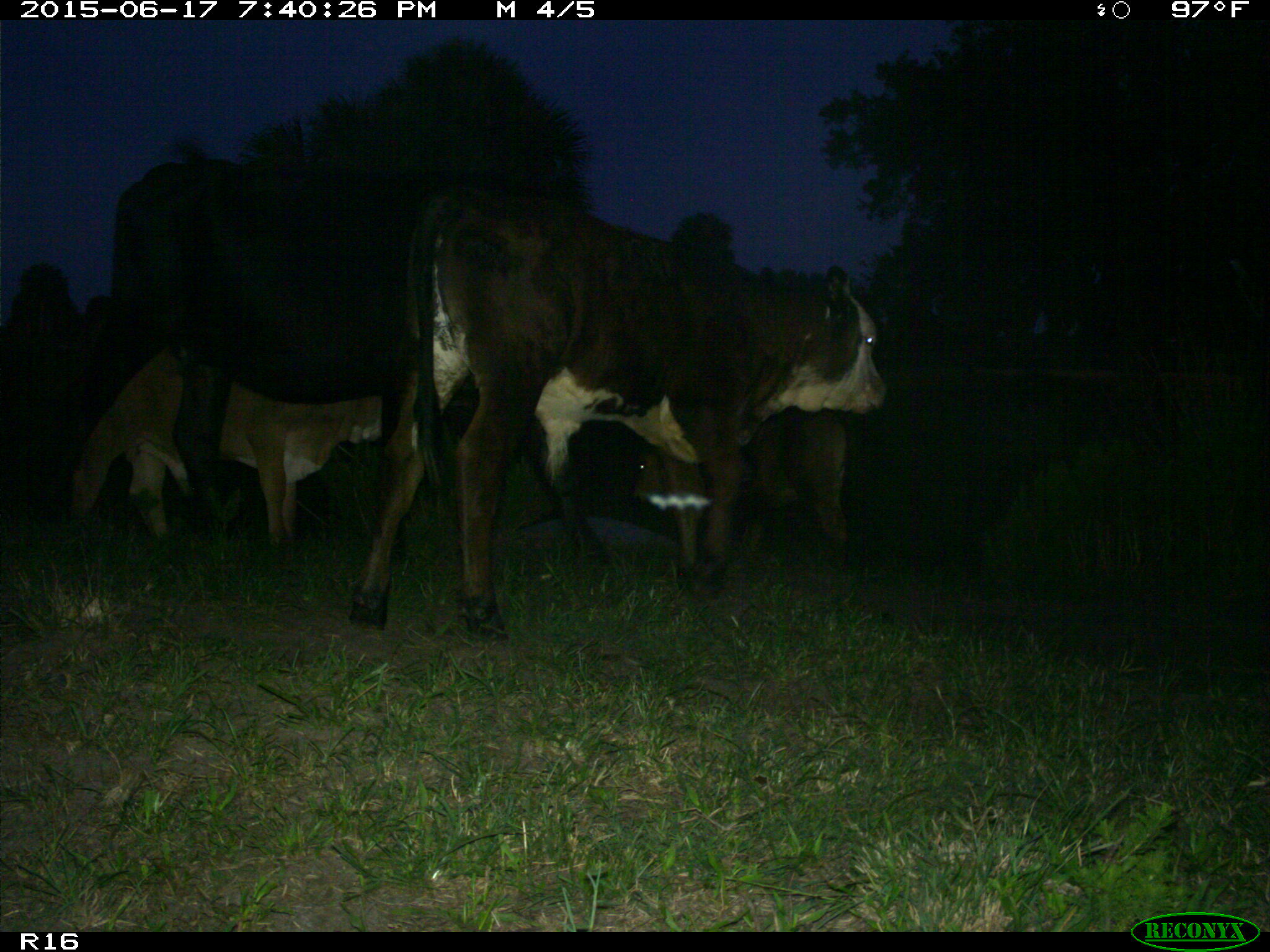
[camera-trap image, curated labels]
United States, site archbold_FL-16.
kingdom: Animalia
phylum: Chordata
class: Mammalia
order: Artiodactyla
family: Bovidae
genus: Bos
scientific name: Bos taurus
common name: domestic cow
Bos taurus (domestic cow).